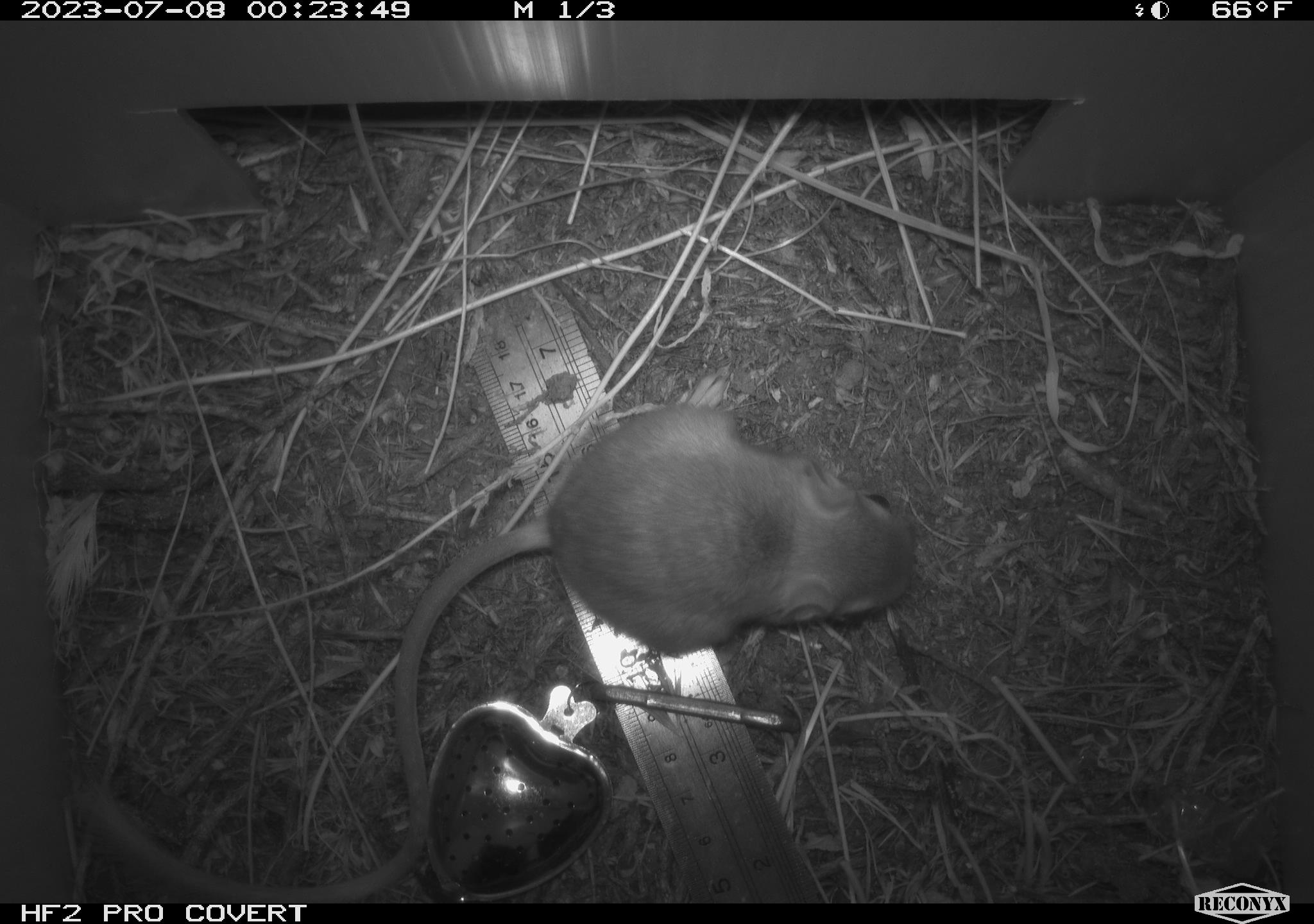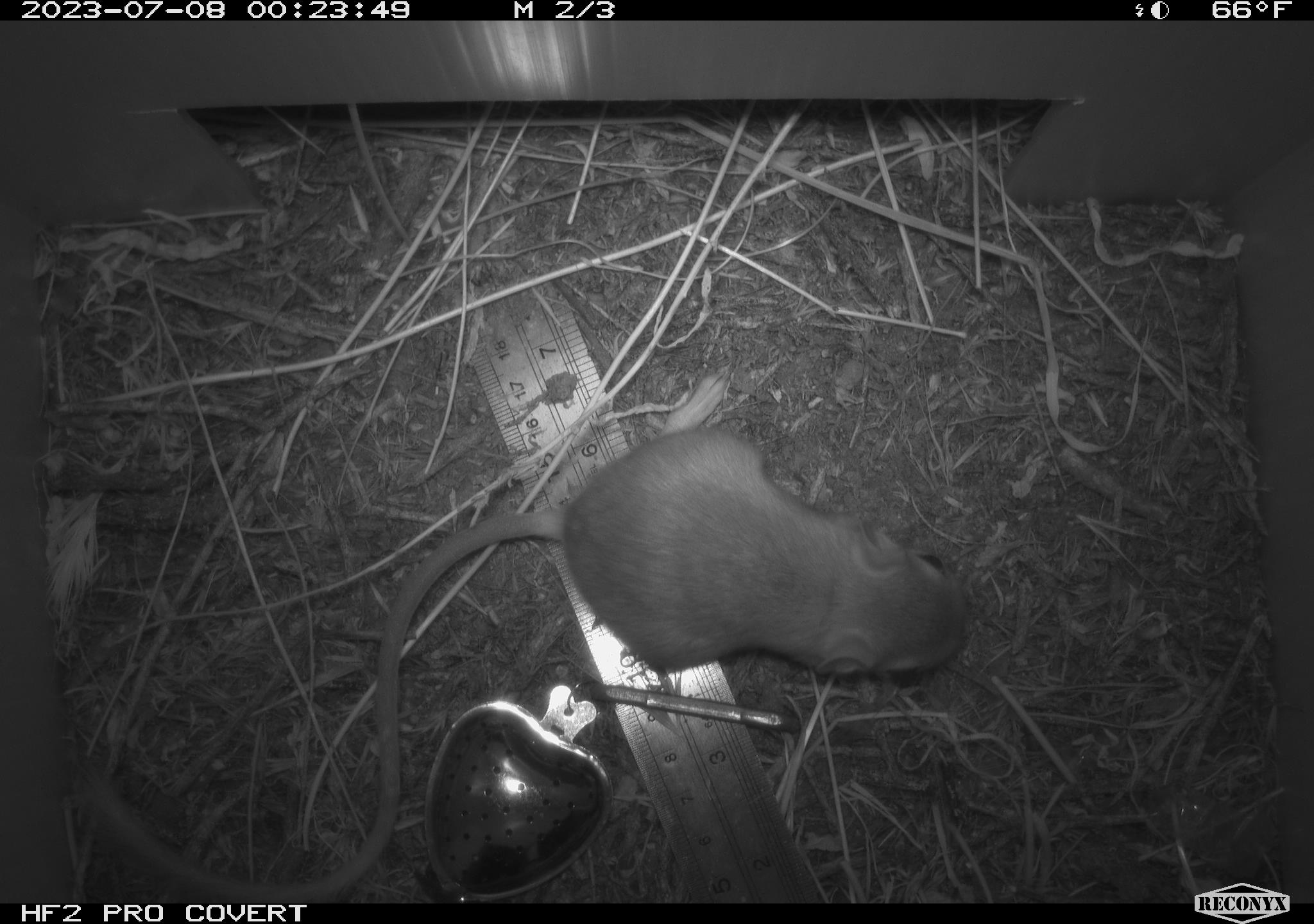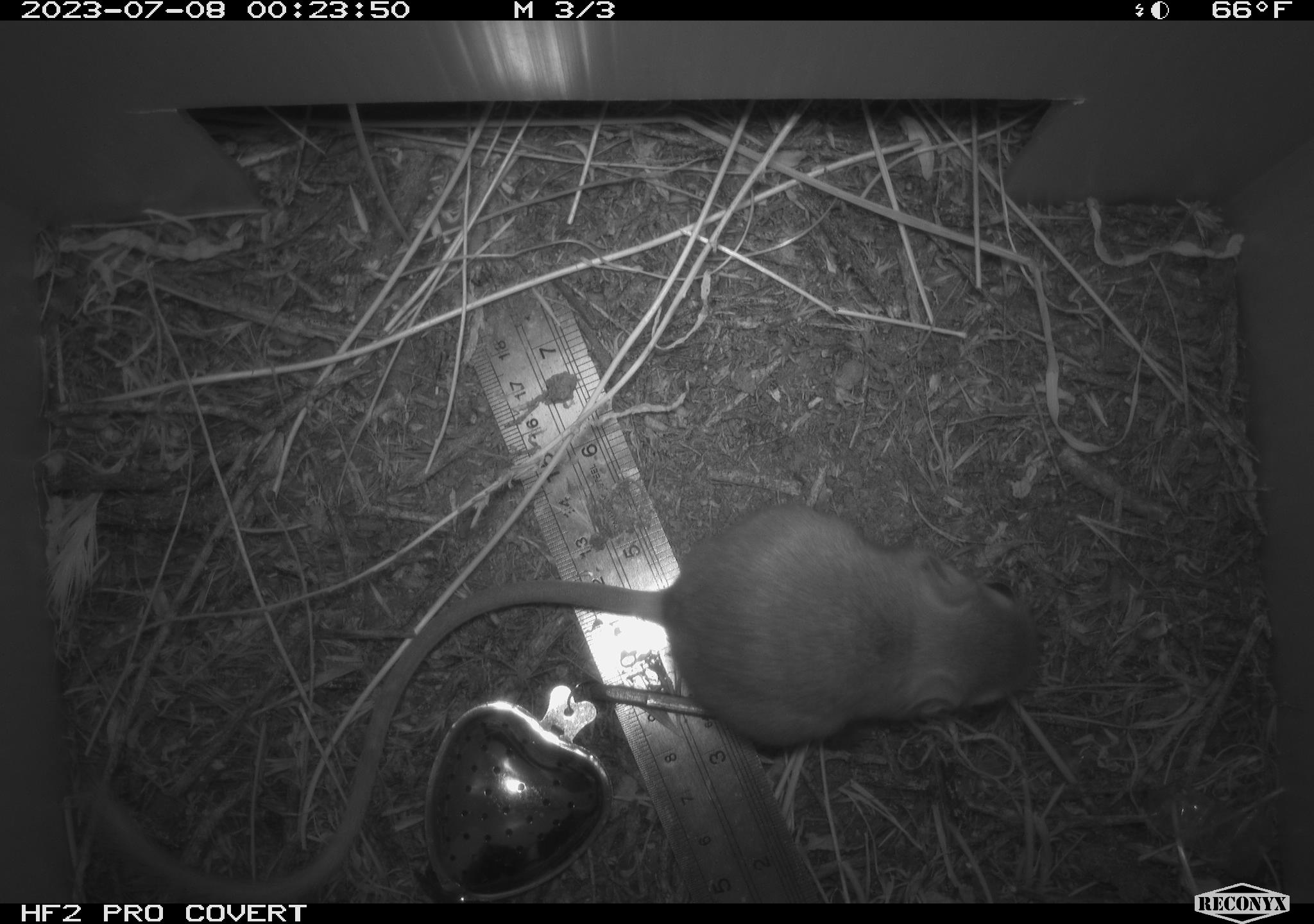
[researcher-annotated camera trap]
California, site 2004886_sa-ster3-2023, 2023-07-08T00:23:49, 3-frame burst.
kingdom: Animalia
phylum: Chordata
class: Mammalia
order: Rodentia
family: Heteromyidae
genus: Dipodomys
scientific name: Dipodomys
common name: kangaroo rats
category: dipodomys species